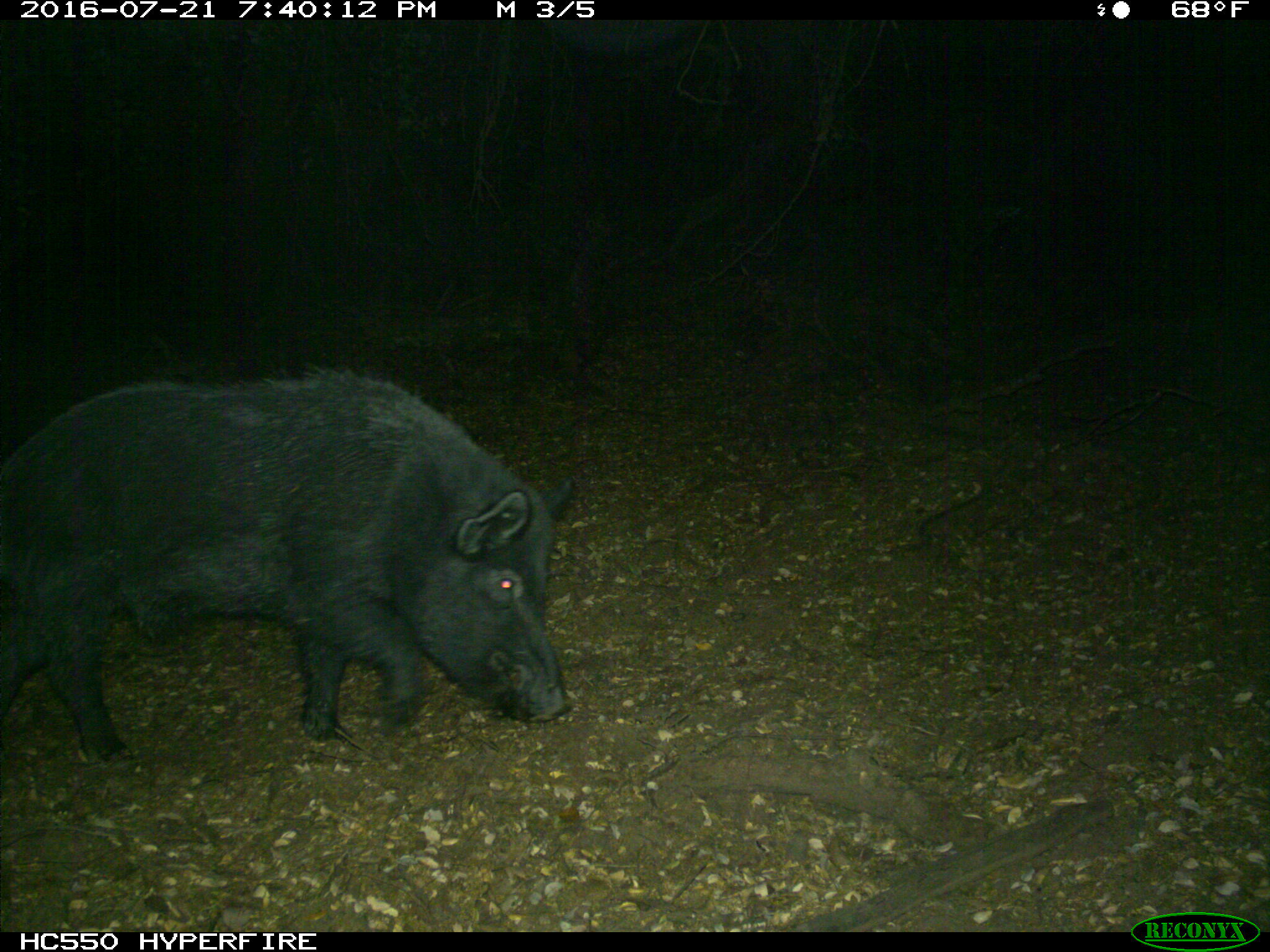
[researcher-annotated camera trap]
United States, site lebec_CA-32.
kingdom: Animalia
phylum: Chordata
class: Mammalia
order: Artiodactyla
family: Suidae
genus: Sus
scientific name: Sus scrofa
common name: wild boar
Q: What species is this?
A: Sus scrofa (wild boar).